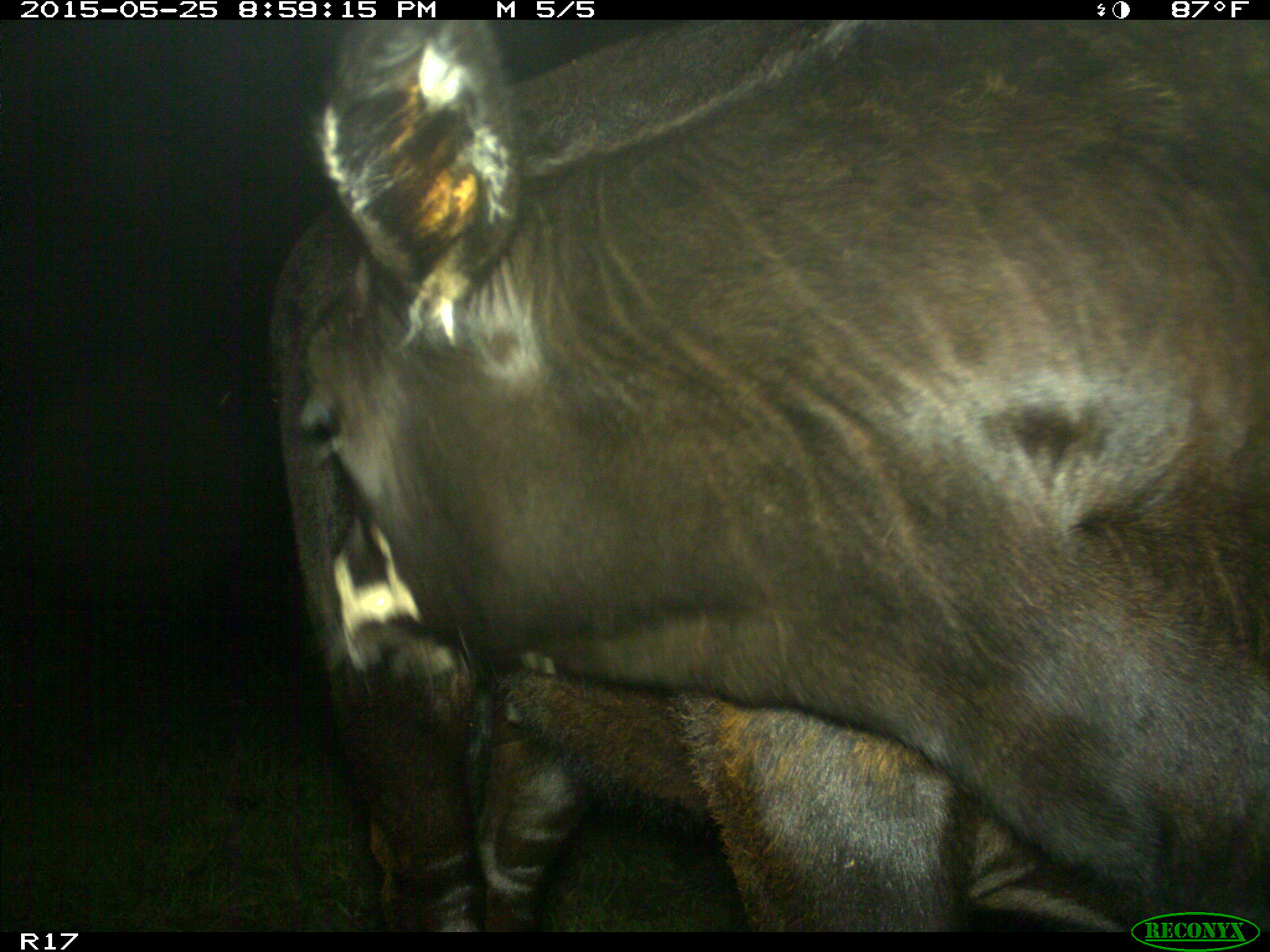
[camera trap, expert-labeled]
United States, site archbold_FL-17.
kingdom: Animalia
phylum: Chordata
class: Mammalia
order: Artiodactyla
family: Bovidae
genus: Bos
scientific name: Bos taurus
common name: domestic cow